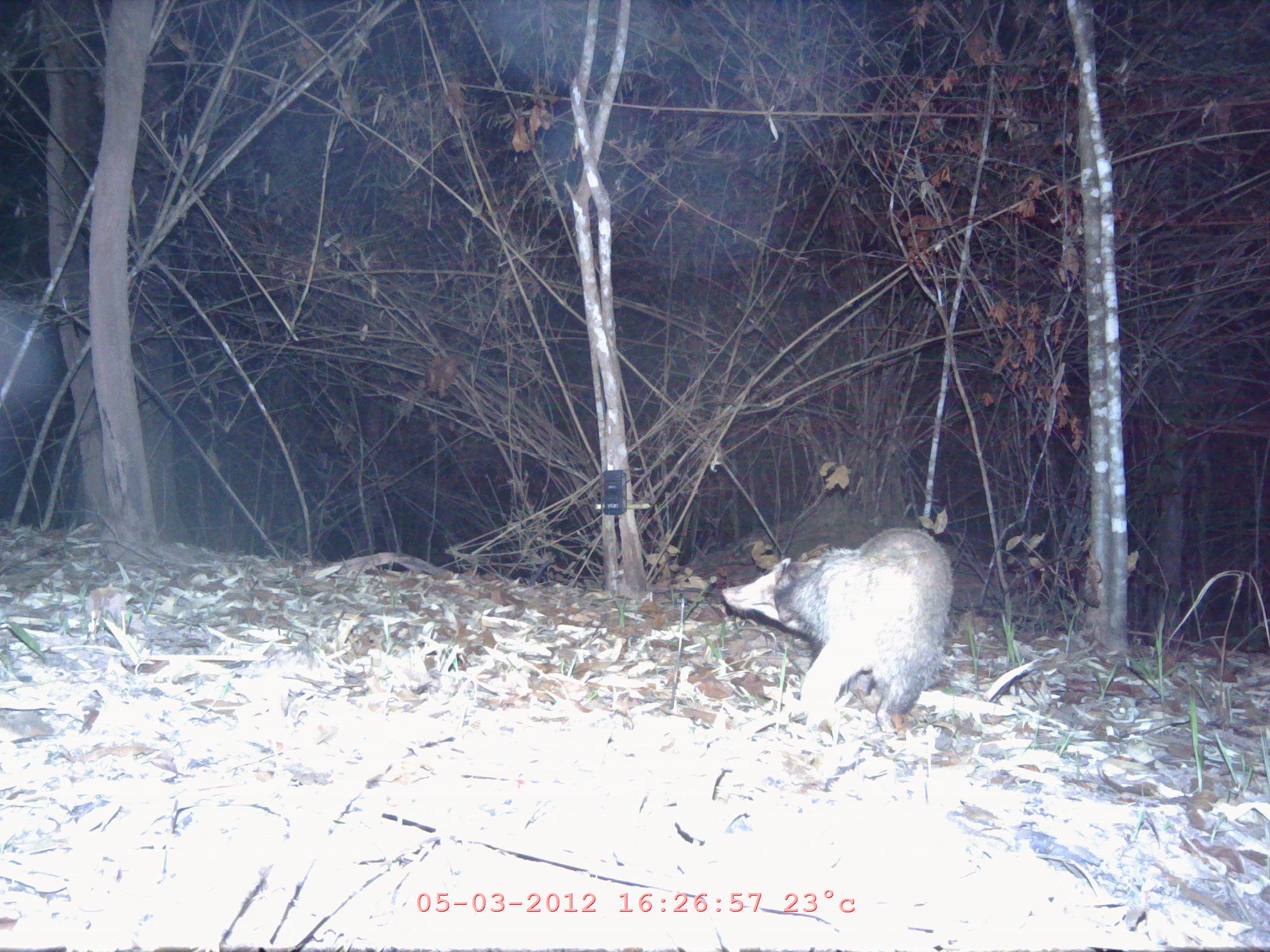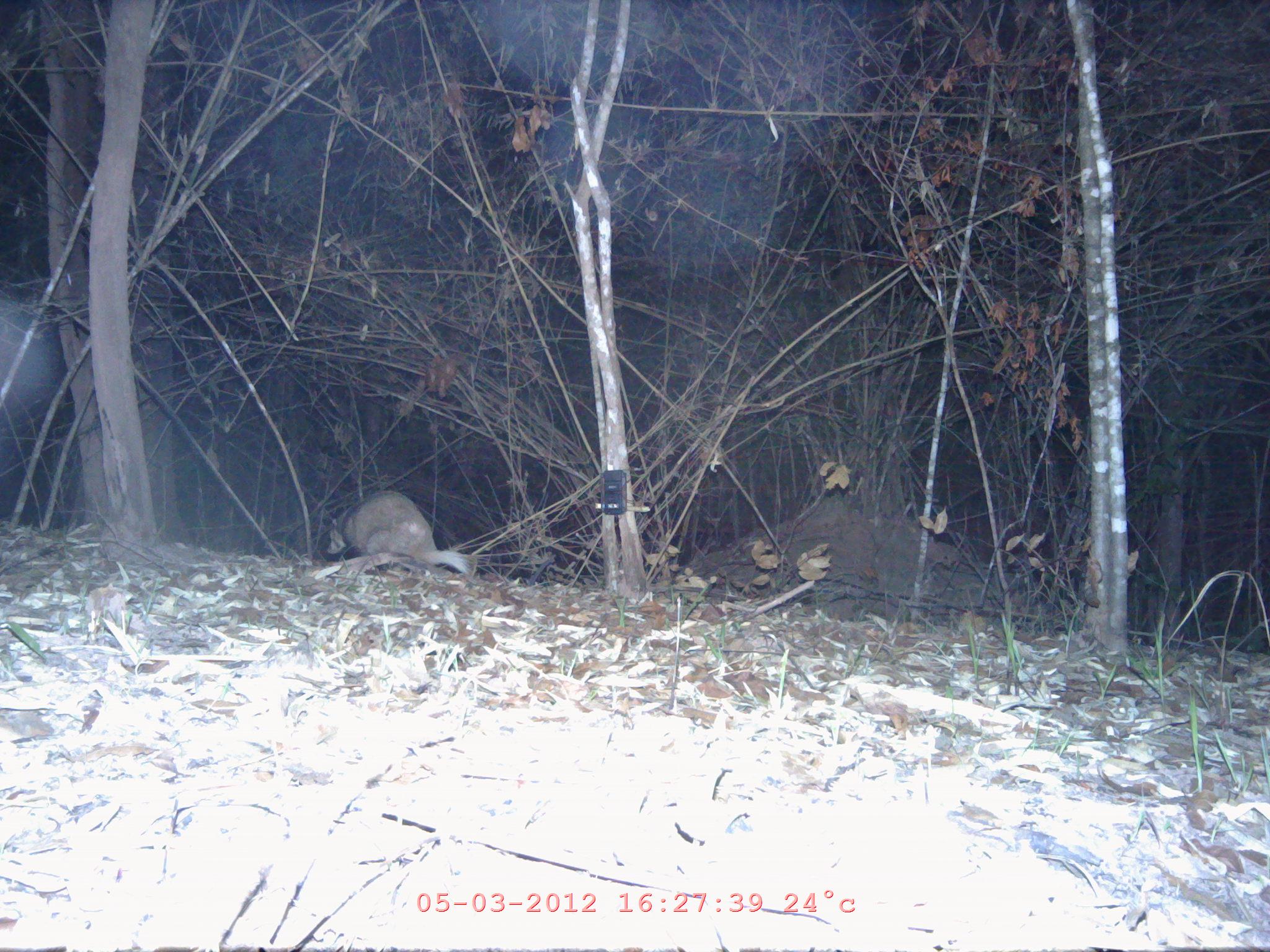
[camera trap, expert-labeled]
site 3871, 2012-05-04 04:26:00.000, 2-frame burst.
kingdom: Animalia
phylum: Chordata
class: Mammalia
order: Carnivora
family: Mustelidae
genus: Arctonyx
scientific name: Arctonyx collaris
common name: greater hog badger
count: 1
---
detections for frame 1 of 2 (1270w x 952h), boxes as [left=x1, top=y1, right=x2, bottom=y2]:
arctonyx collaris: [left=720, top=522, right=952, bottom=730]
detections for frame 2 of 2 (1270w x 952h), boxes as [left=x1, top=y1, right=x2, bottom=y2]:
arctonyx collaris: [left=326, top=490, right=473, bottom=574]